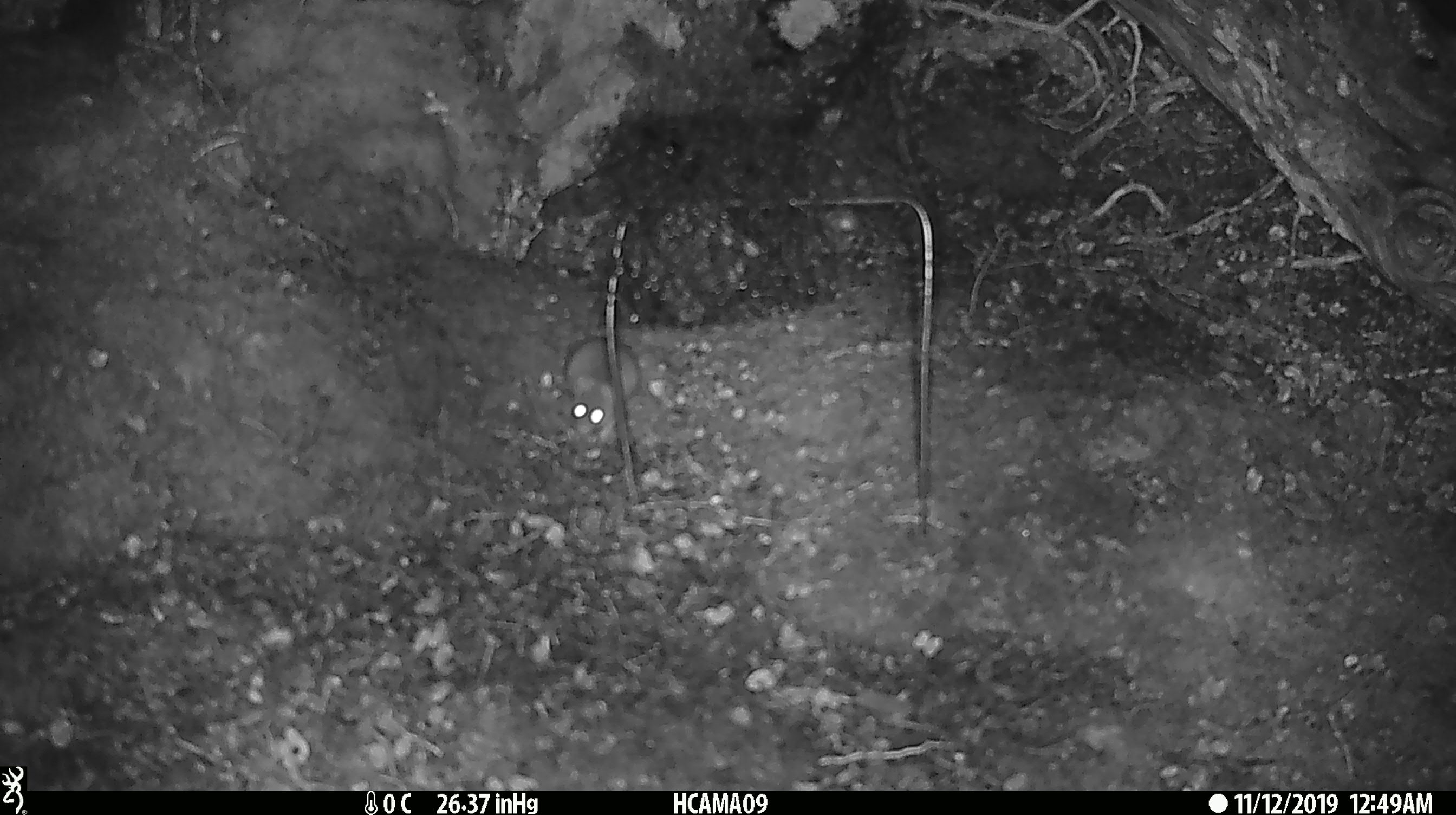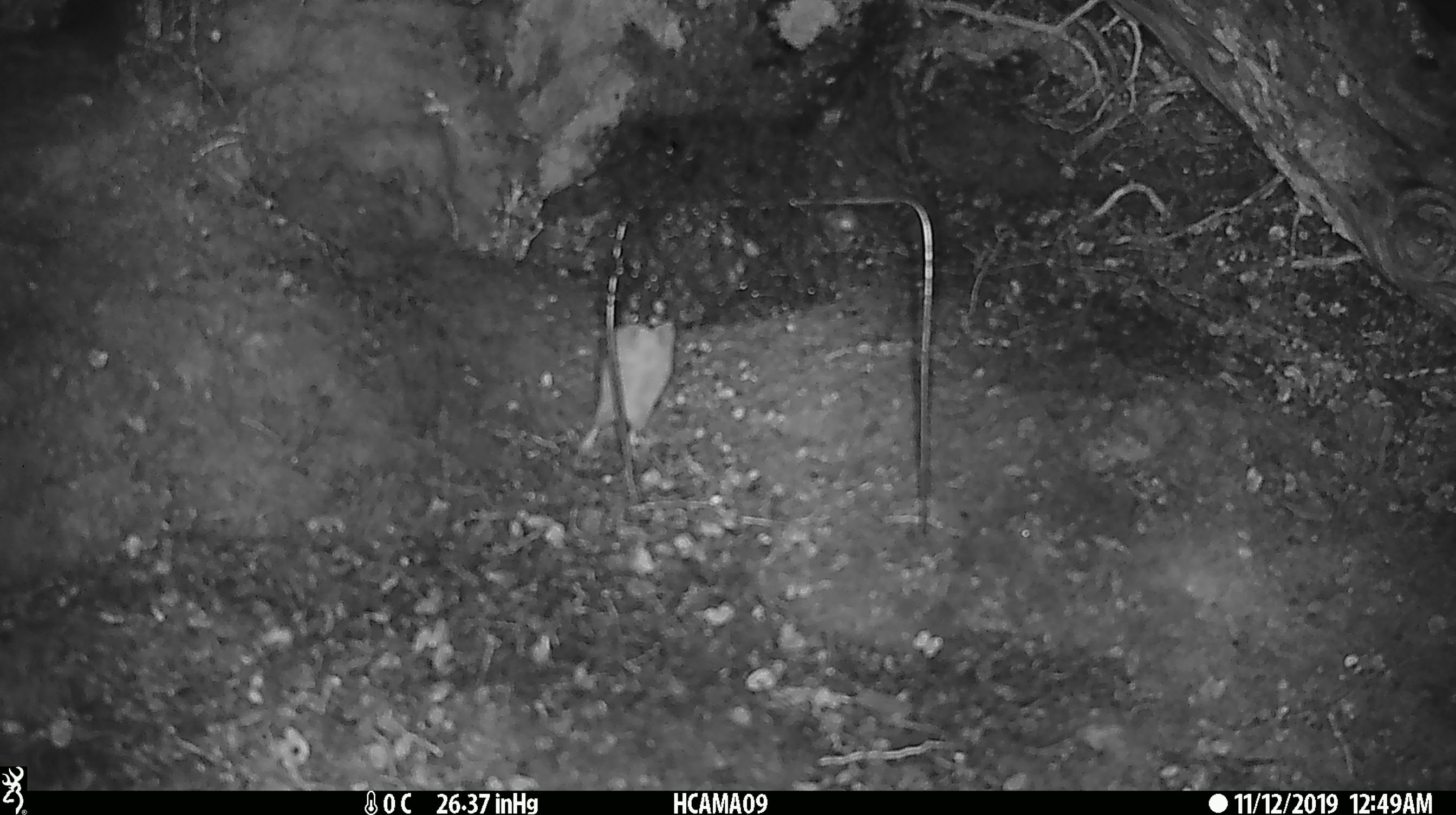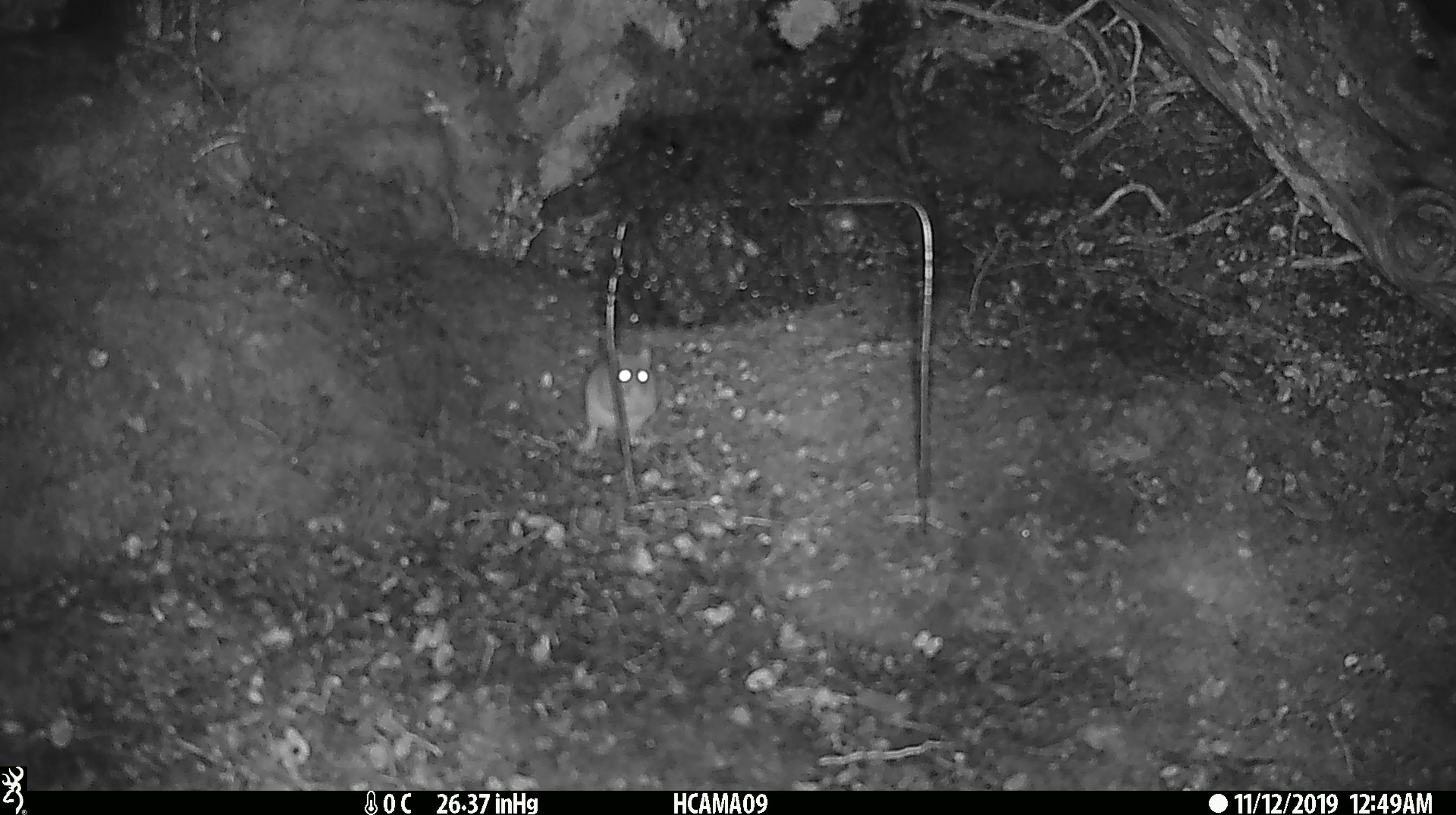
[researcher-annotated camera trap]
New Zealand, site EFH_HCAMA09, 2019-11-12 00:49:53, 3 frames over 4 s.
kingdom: Animalia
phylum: Chordata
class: Mammalia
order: Rodentia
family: Muridae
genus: Mus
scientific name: Mus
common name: mouse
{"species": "mouse (Mus)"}